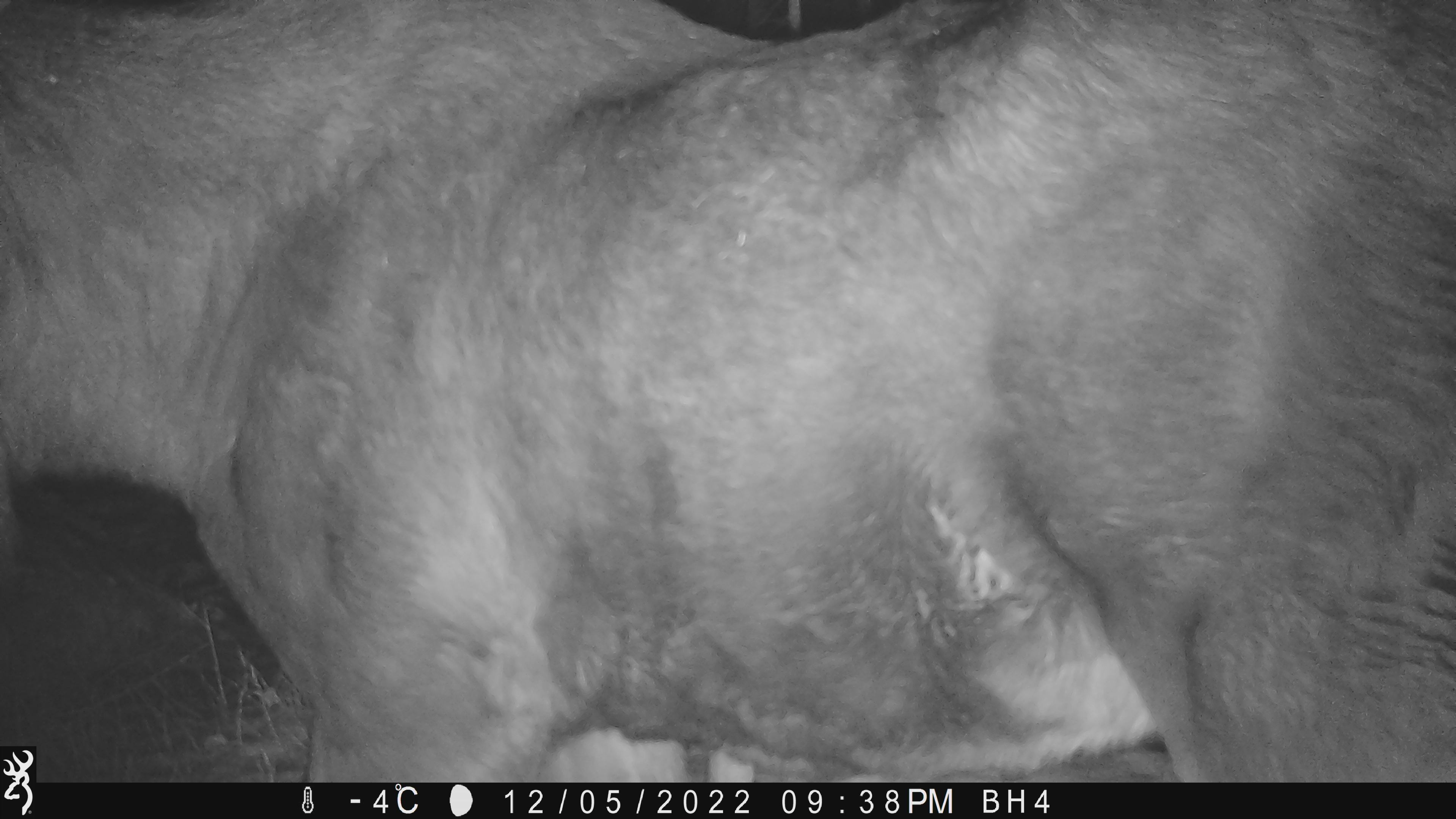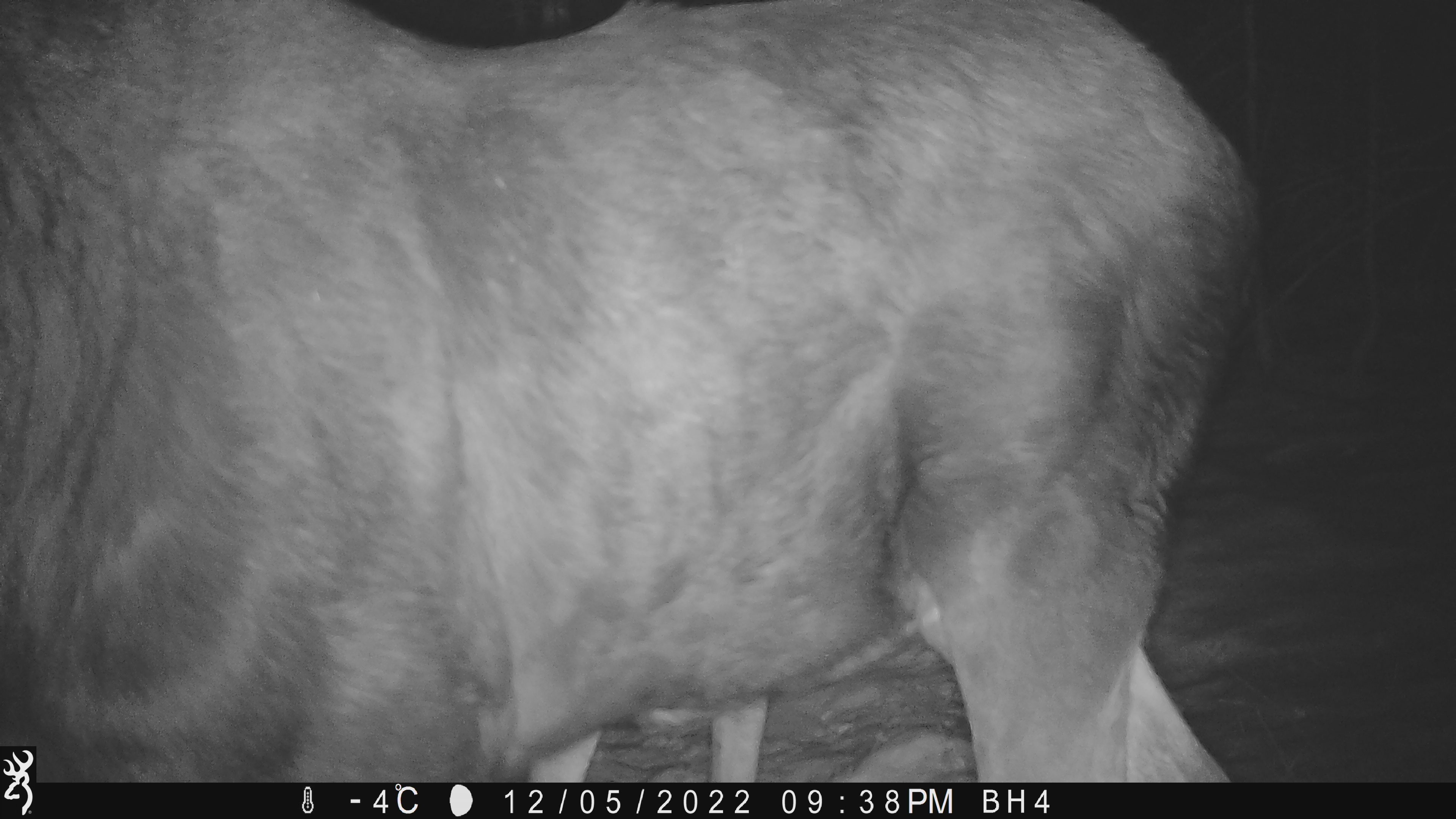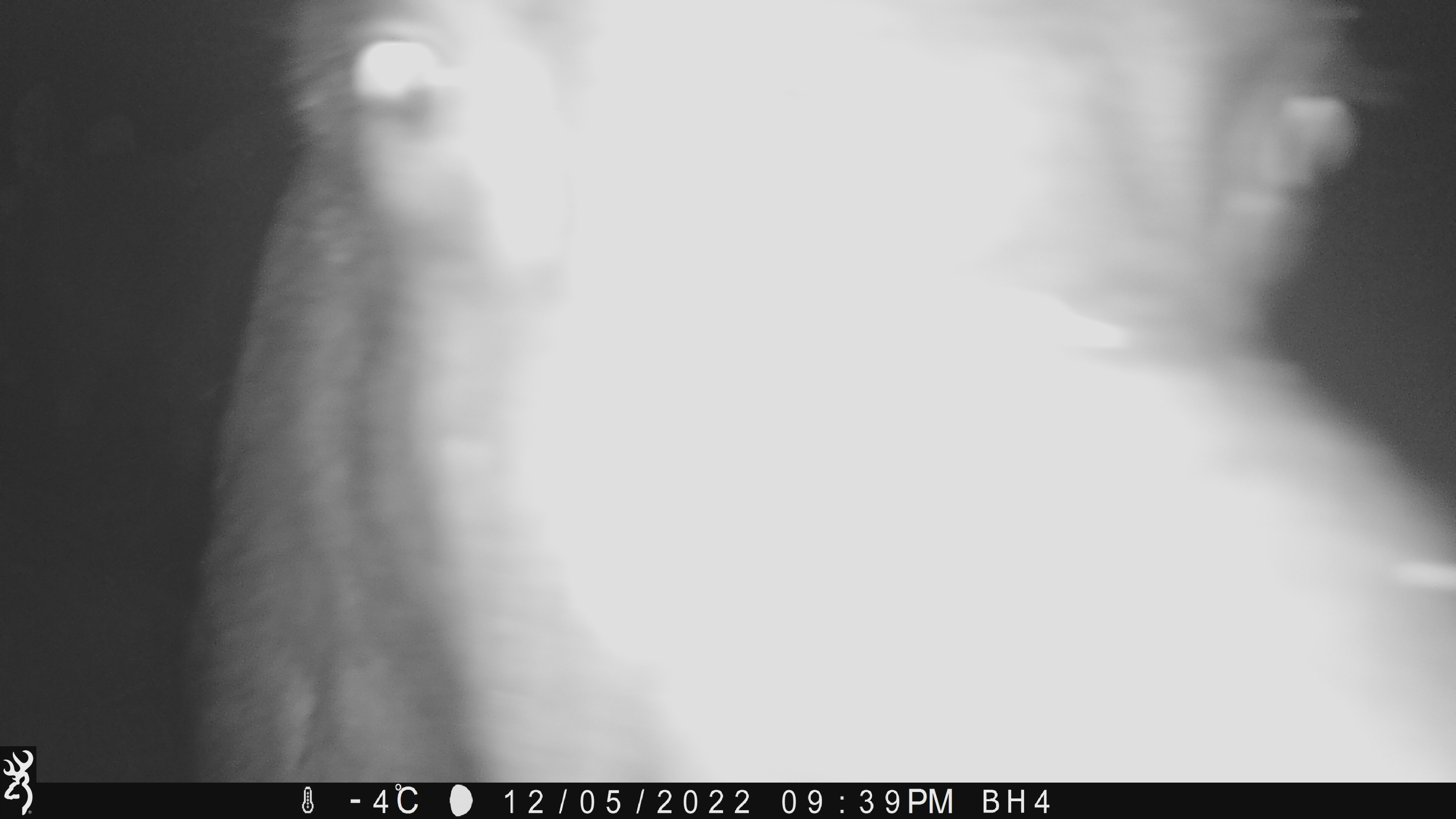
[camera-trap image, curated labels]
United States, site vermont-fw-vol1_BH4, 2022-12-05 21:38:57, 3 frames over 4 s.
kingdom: Animalia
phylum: Chordata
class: Mammalia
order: Artiodactyla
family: Cervidae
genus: Alces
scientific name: Alces alces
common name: moose